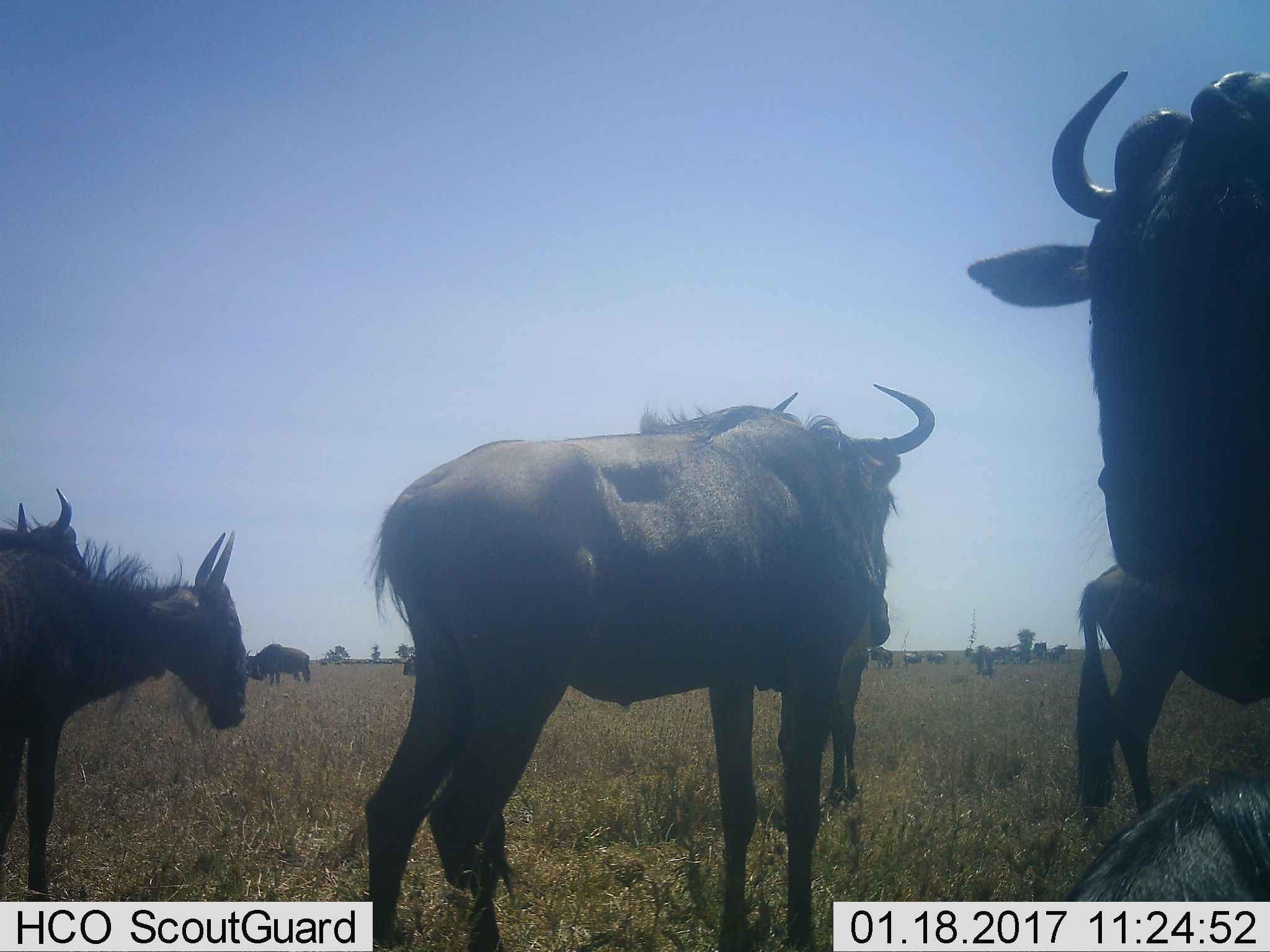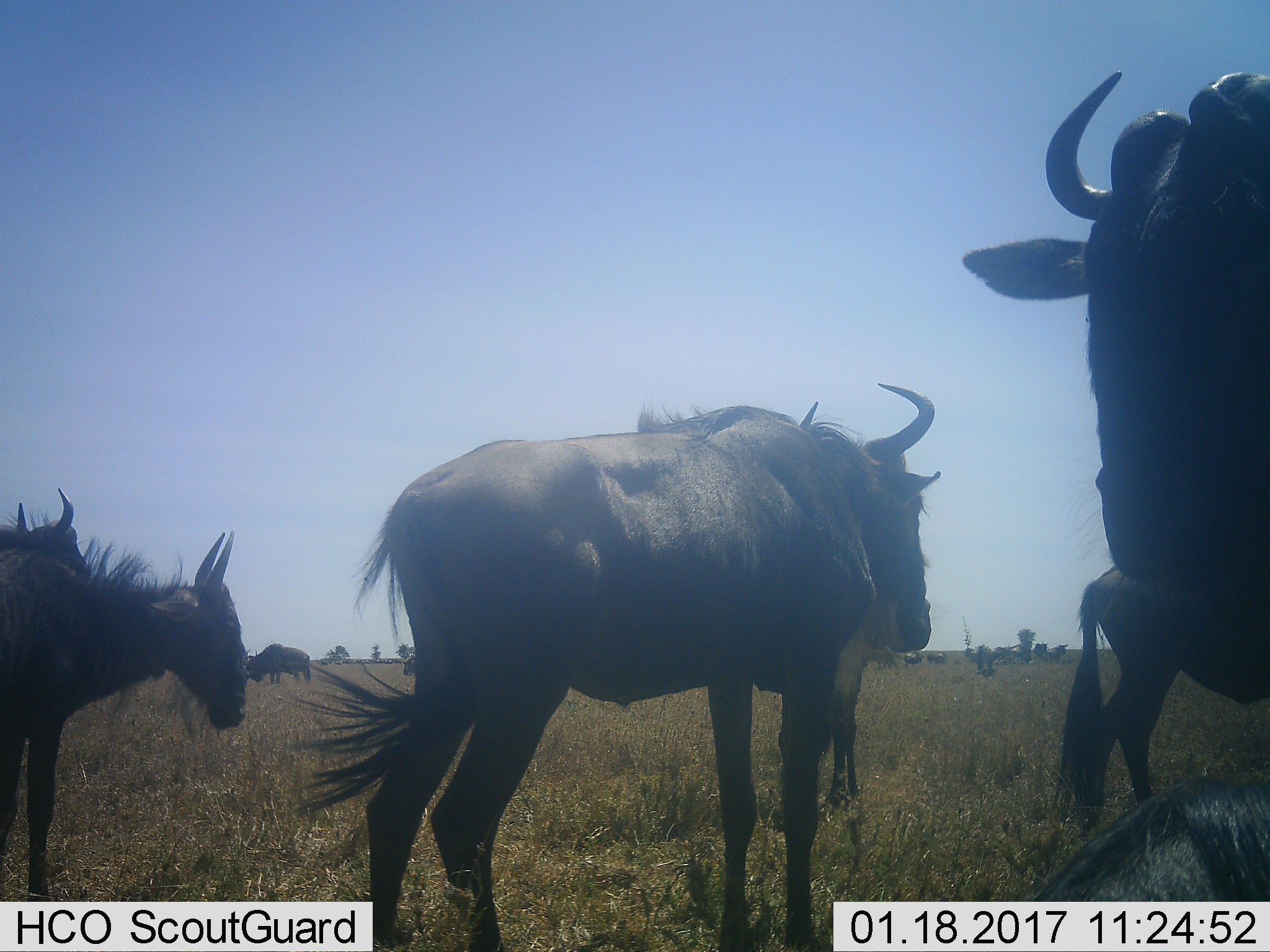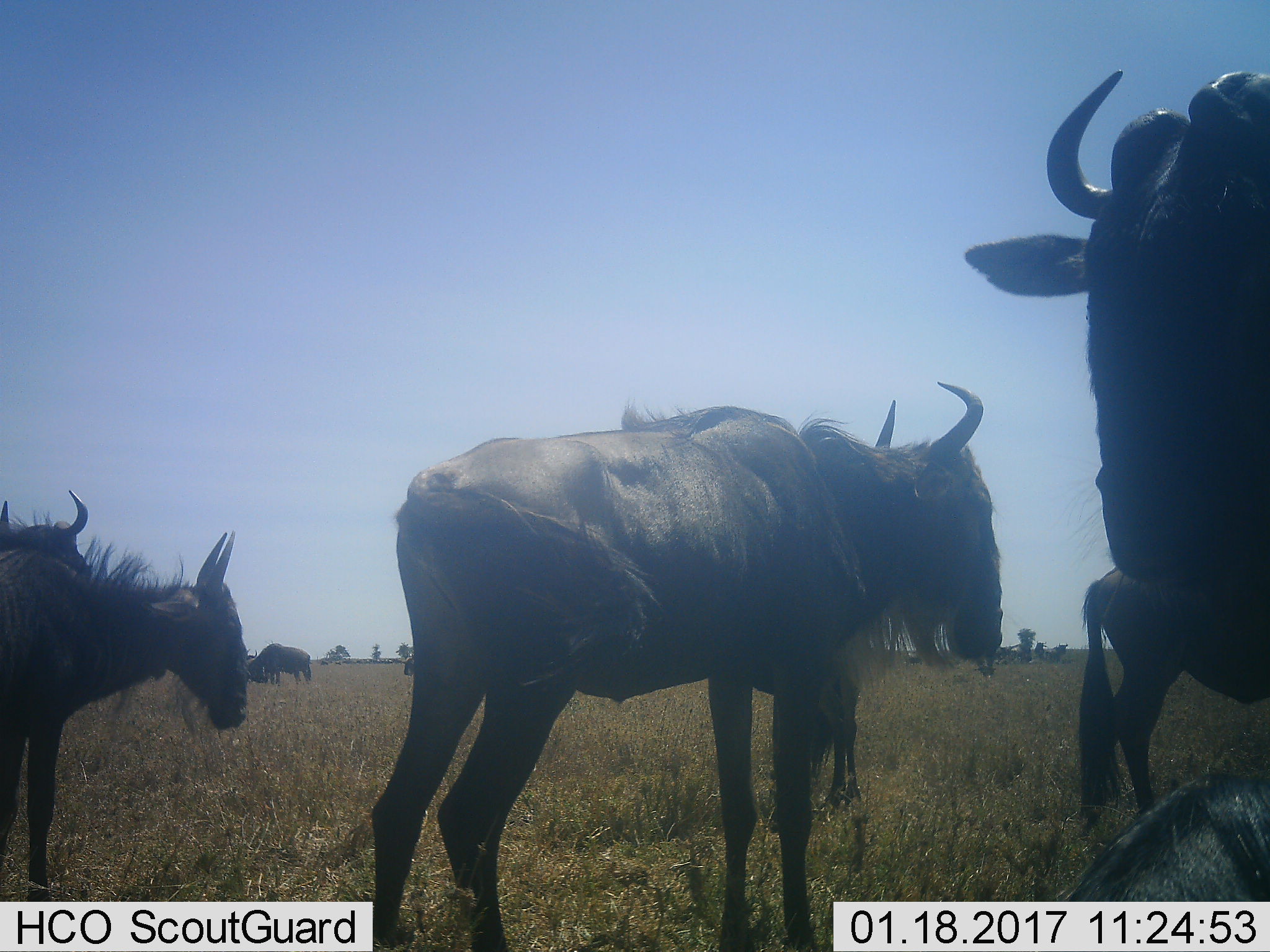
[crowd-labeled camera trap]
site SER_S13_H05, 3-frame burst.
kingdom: Animalia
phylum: Chordata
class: Mammalia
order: Artiodactyla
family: Bovidae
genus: Connochaetes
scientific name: Connochaetes taurinus taurinus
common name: blue wildebeest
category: wildebeestblue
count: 11-50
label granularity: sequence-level